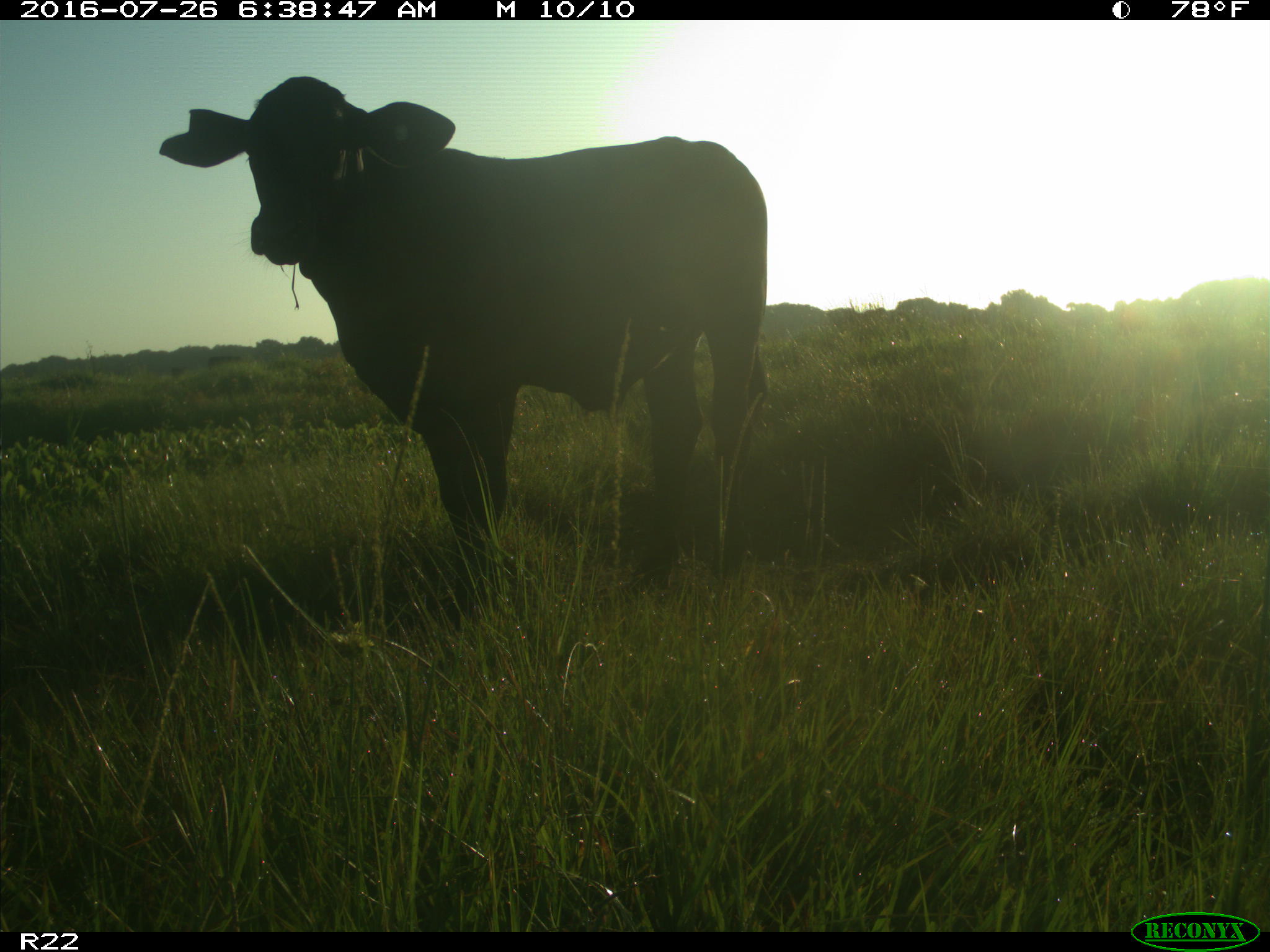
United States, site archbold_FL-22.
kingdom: Animalia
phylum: Chordata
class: Mammalia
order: Artiodactyla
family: Bovidae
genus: Bos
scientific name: Bos taurus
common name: domestic cow